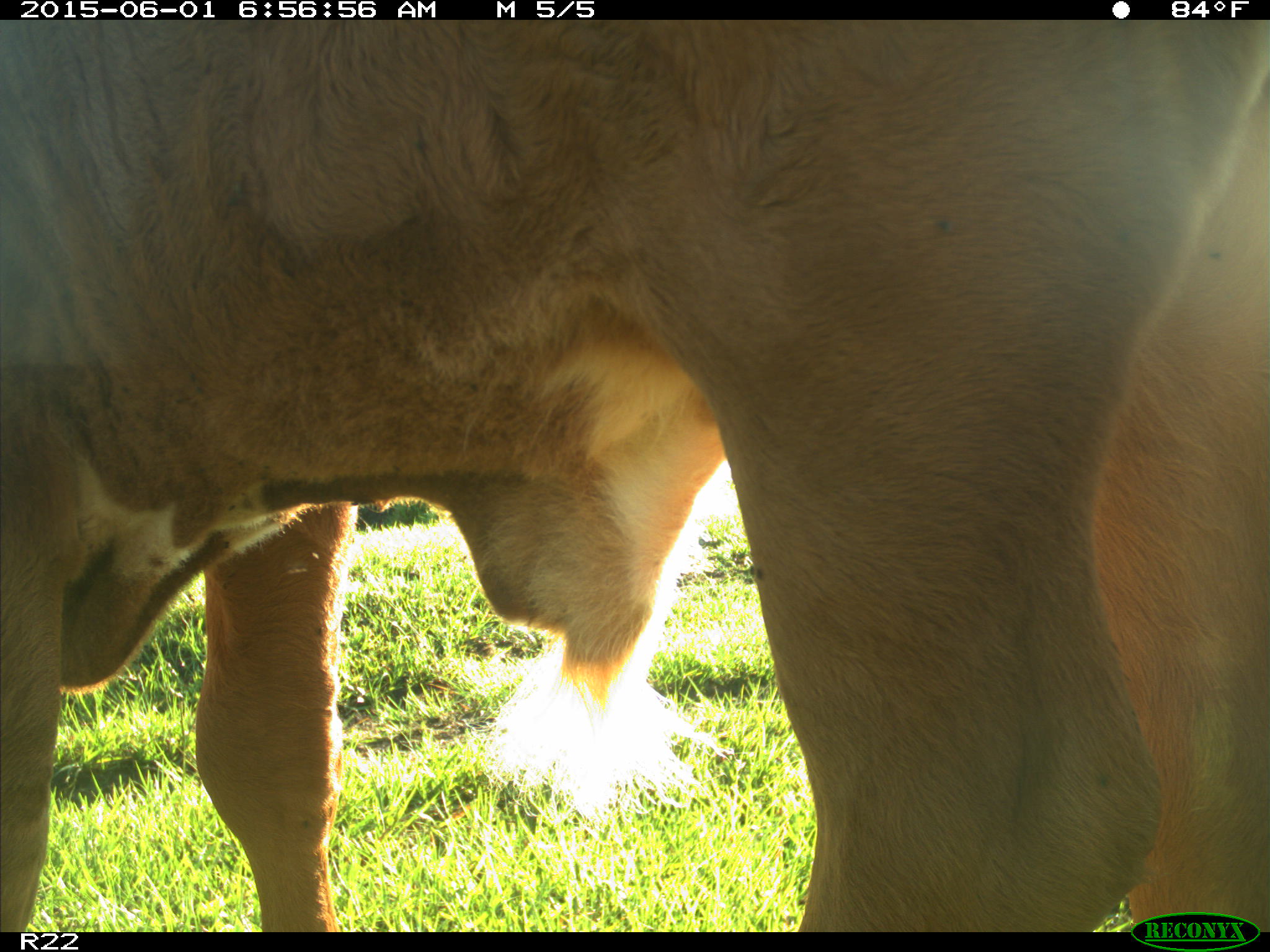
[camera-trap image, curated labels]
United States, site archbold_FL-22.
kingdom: Animalia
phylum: Chordata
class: Mammalia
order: Artiodactyla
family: Bovidae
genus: Bos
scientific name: Bos taurus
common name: domestic cow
Bos taurus (domestic cow).